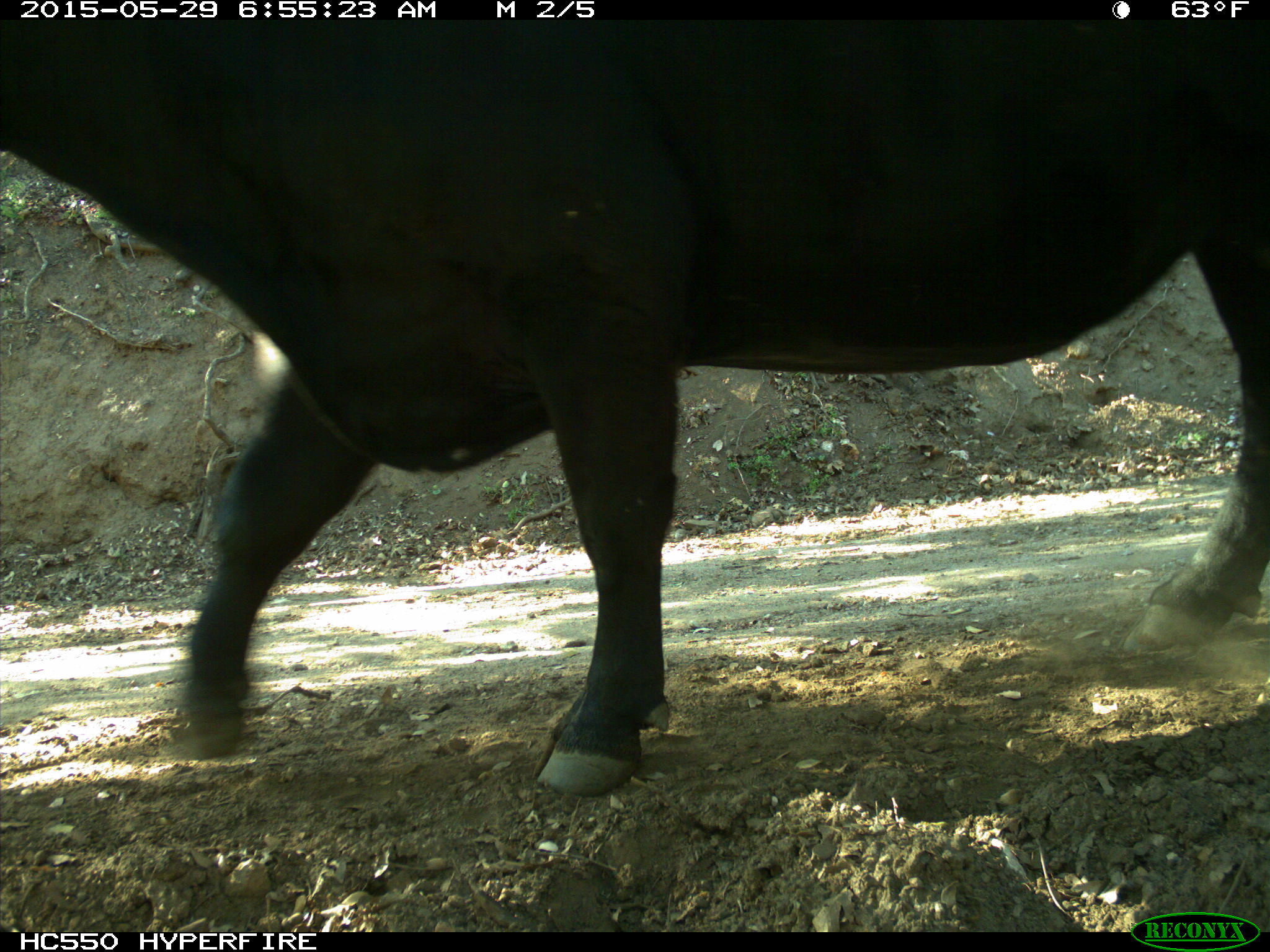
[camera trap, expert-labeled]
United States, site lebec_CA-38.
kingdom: Animalia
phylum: Chordata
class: Mammalia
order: Artiodactyla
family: Bovidae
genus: Bos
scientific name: Bos taurus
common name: domestic cow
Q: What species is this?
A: Bos taurus (domestic cow).